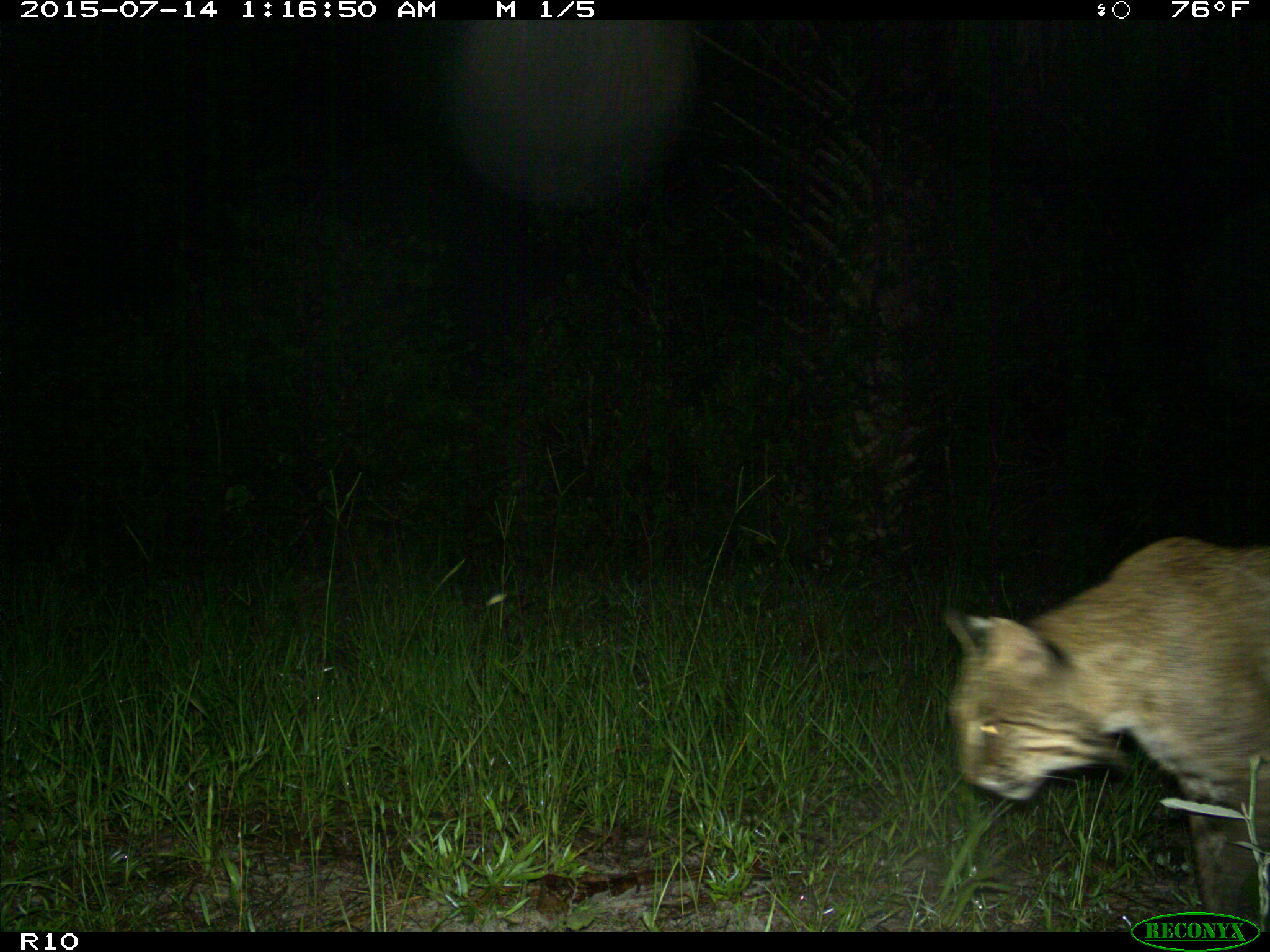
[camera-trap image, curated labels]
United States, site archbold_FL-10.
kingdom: Animalia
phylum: Chordata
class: Mammalia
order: Carnivora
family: Felidae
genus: Lynx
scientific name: Lynx rufus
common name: bobcat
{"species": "Lynx rufus (bobcat)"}